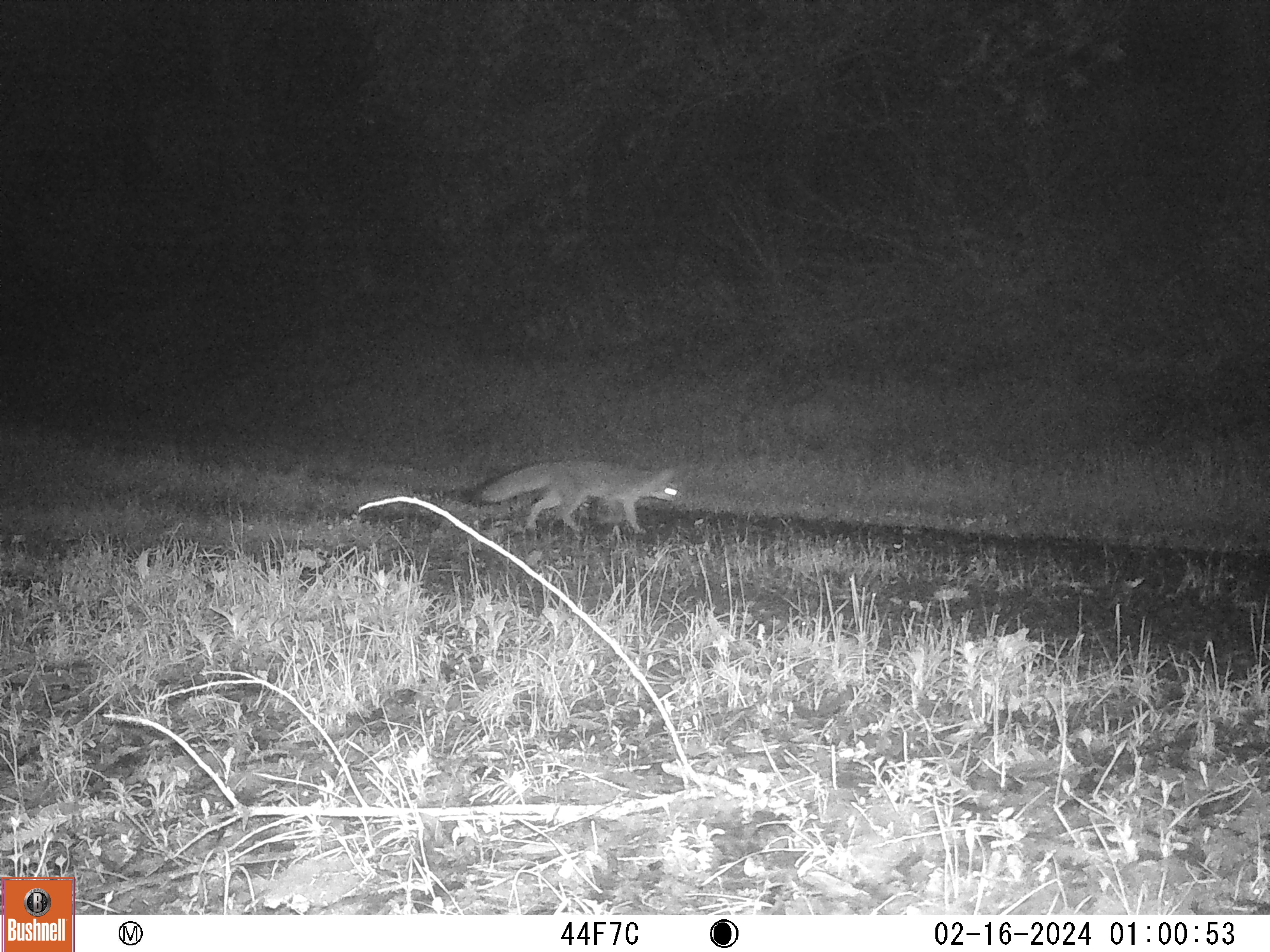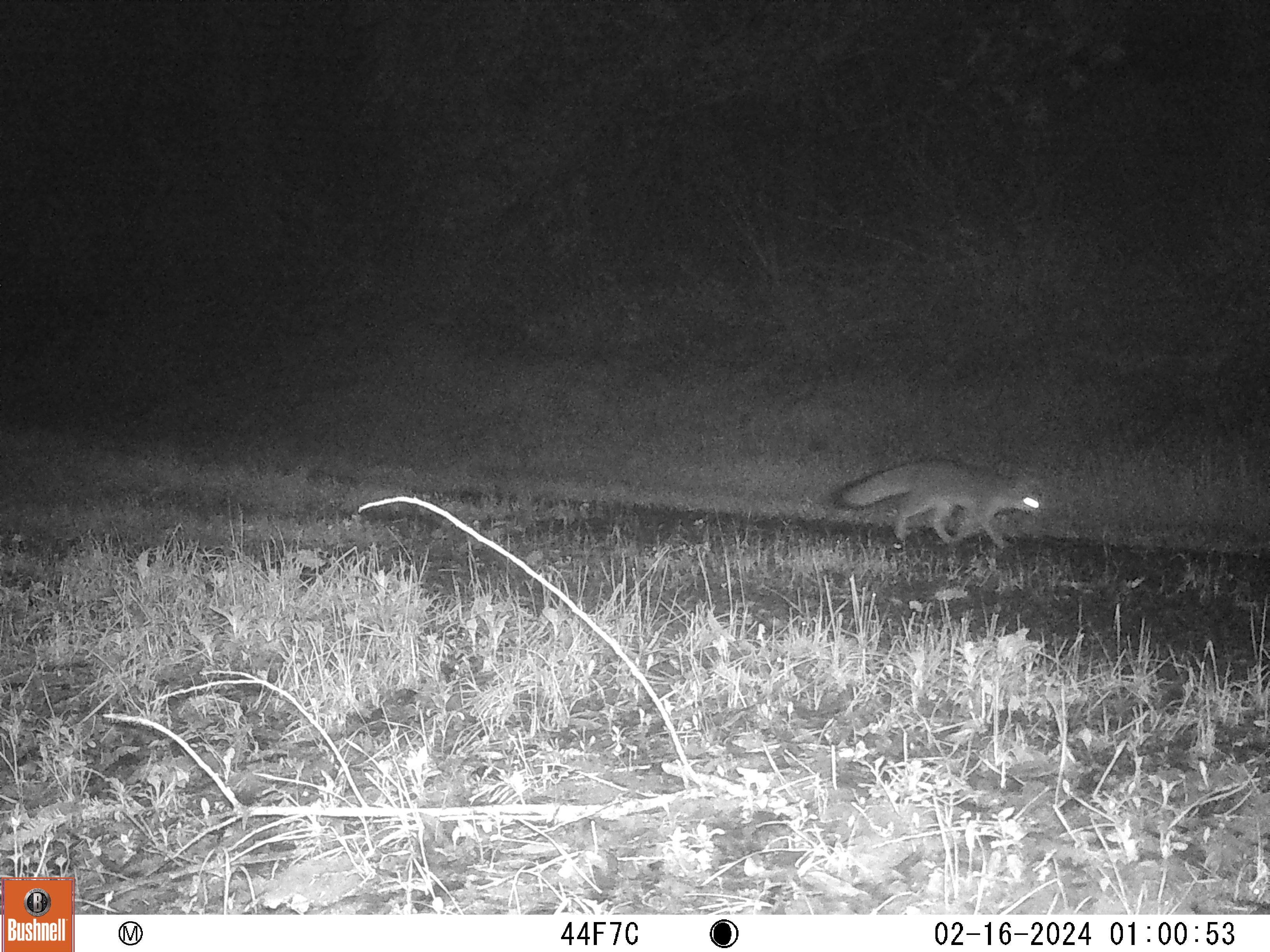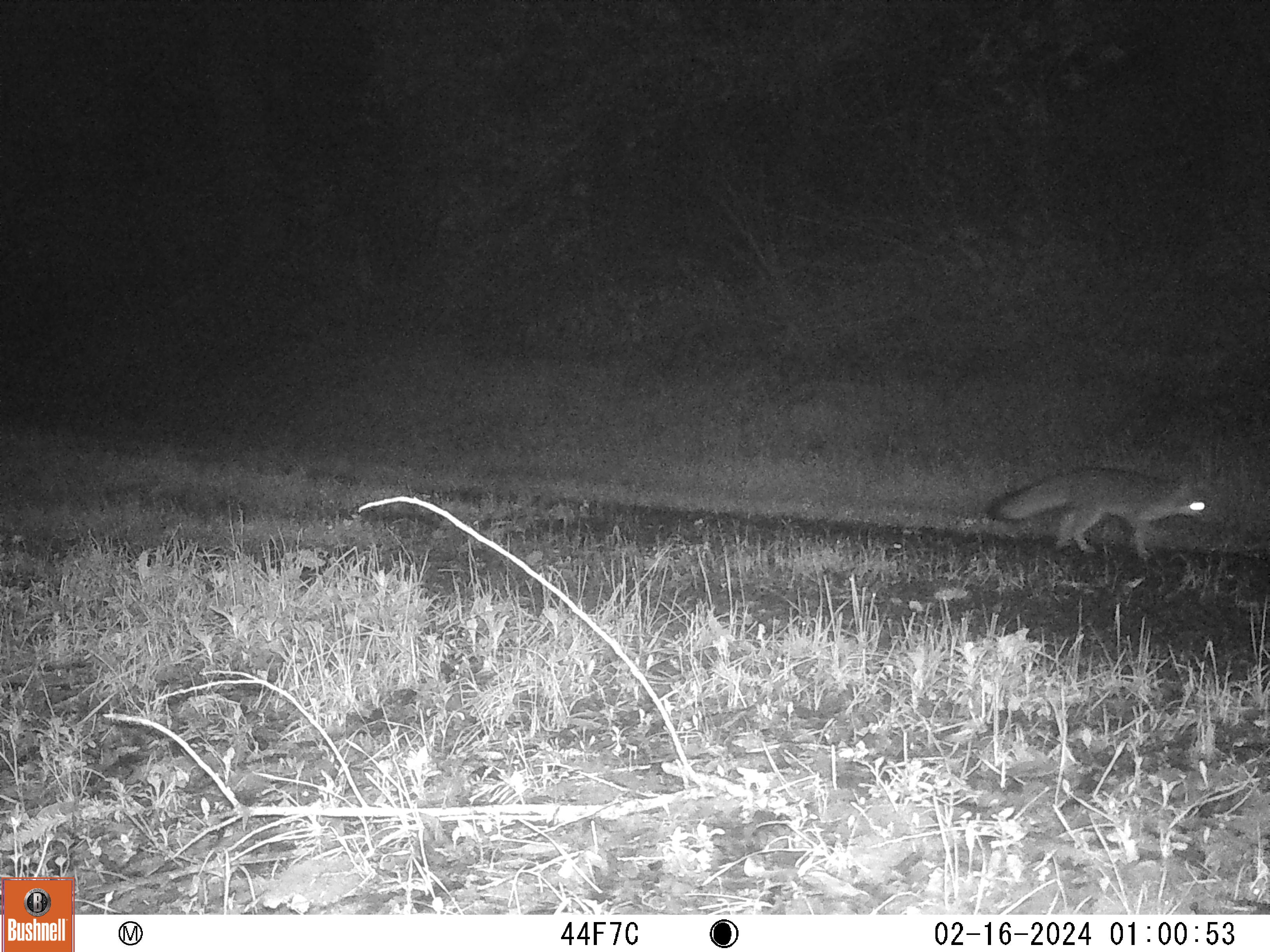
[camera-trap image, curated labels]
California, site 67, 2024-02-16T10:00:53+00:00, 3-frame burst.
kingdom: Animalia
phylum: Chordata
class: Mammalia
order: Carnivora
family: Canidae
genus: Urocyon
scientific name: Urocyon cinereoargenteus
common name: gray fox